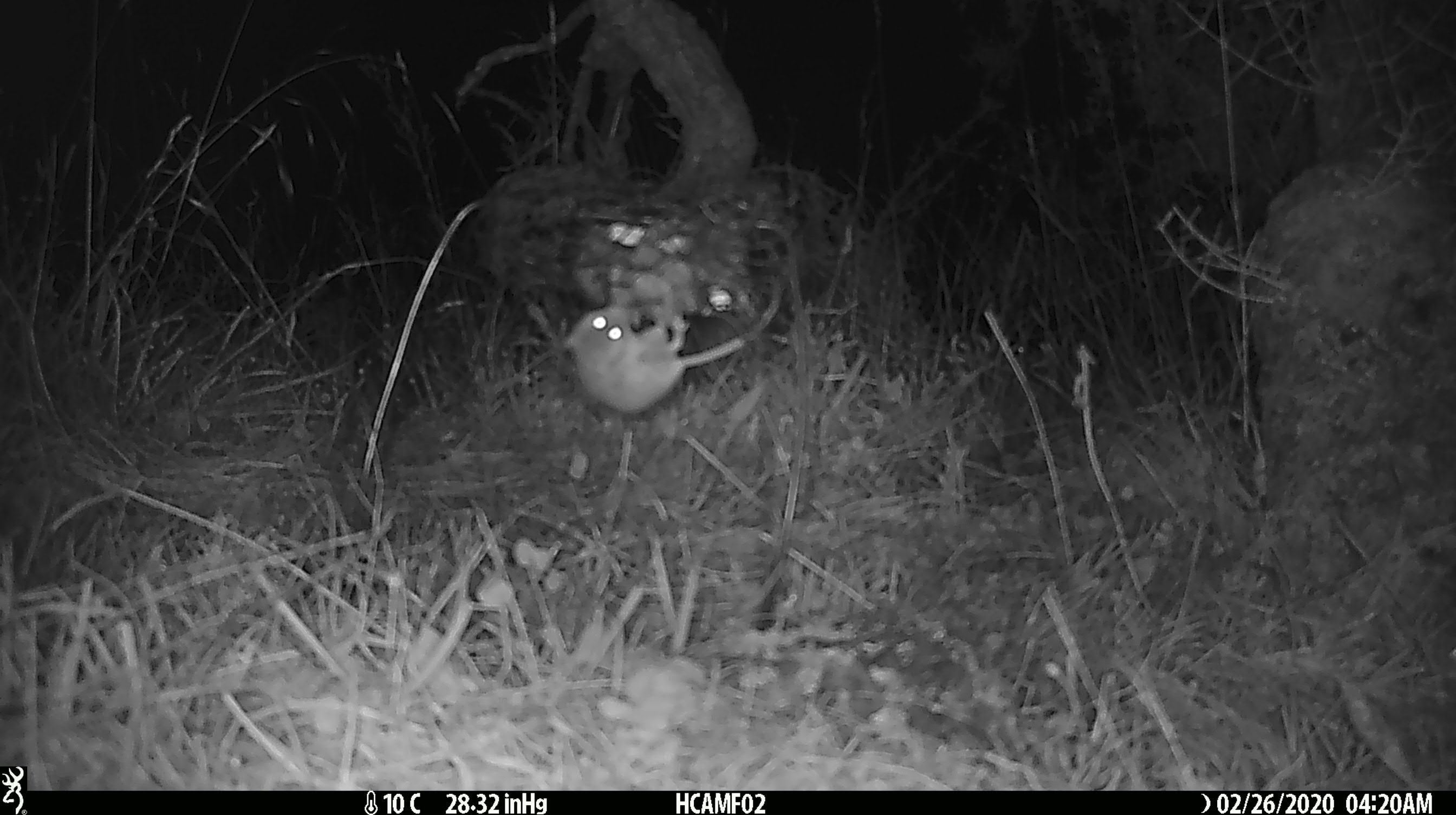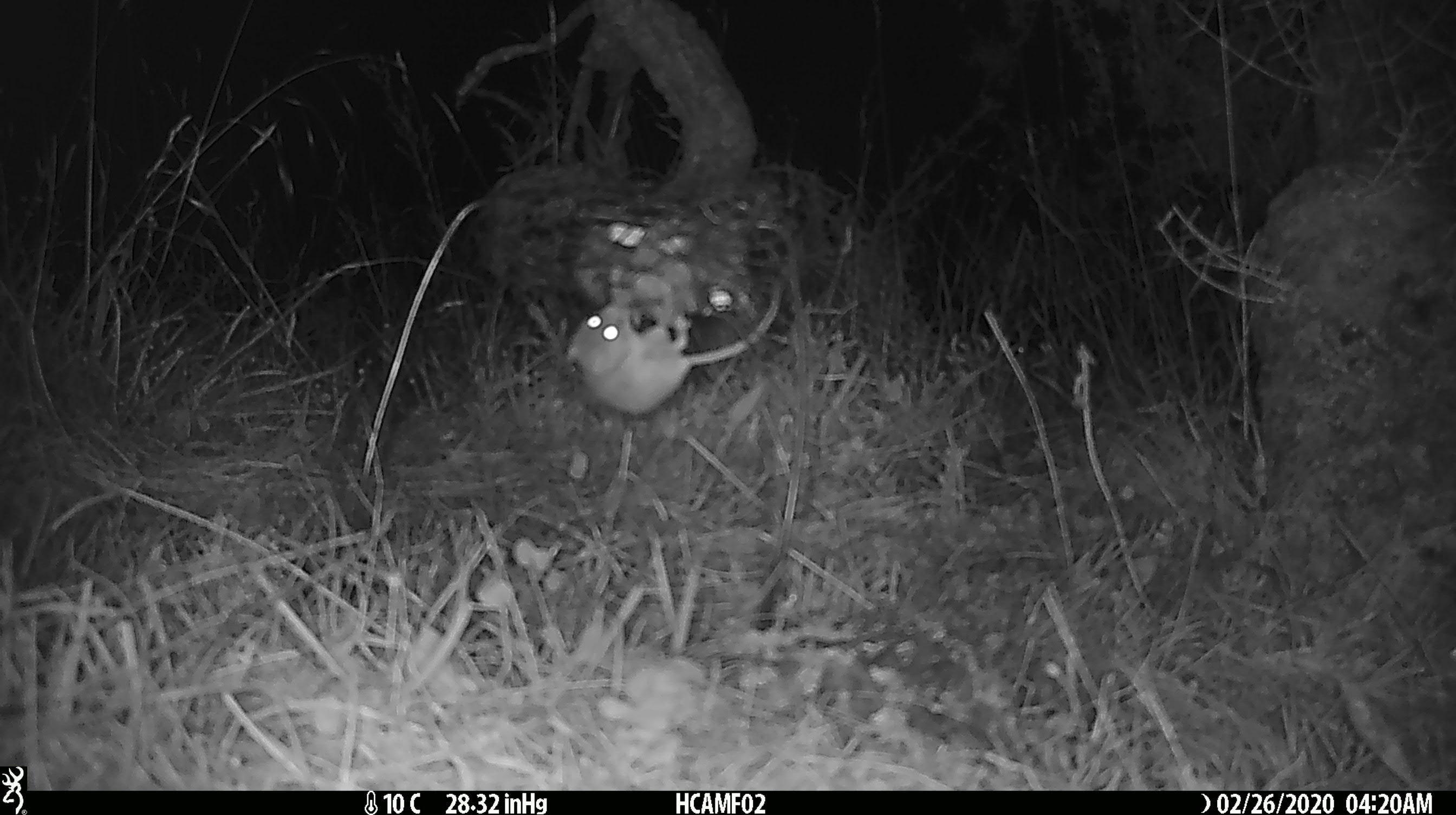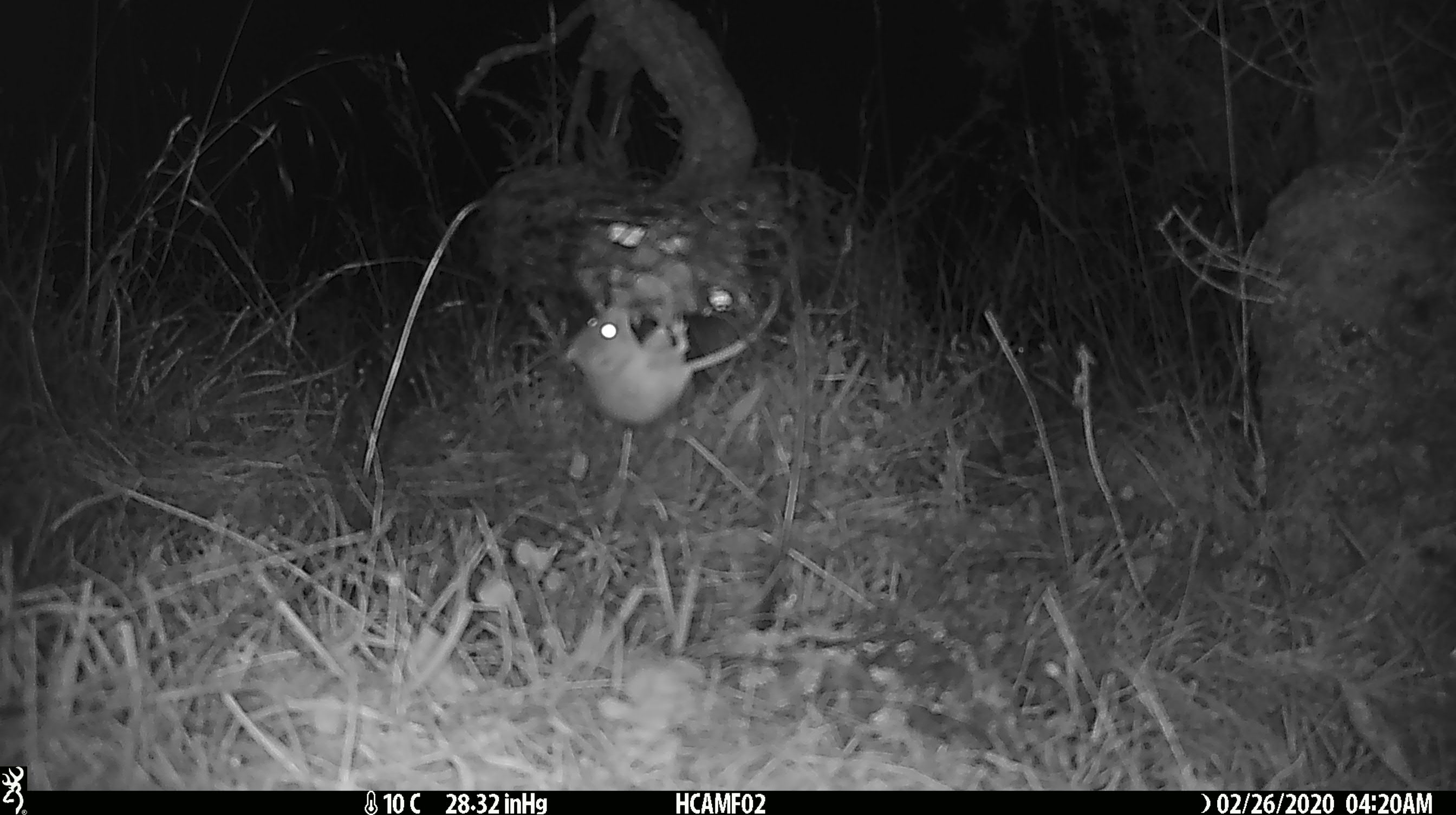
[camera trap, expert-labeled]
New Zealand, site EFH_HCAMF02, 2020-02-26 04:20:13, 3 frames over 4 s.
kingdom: Animalia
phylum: Chordata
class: Mammalia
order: Rodentia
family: Muridae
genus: Mus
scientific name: Mus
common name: mouse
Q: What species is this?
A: Mouse (Mus).